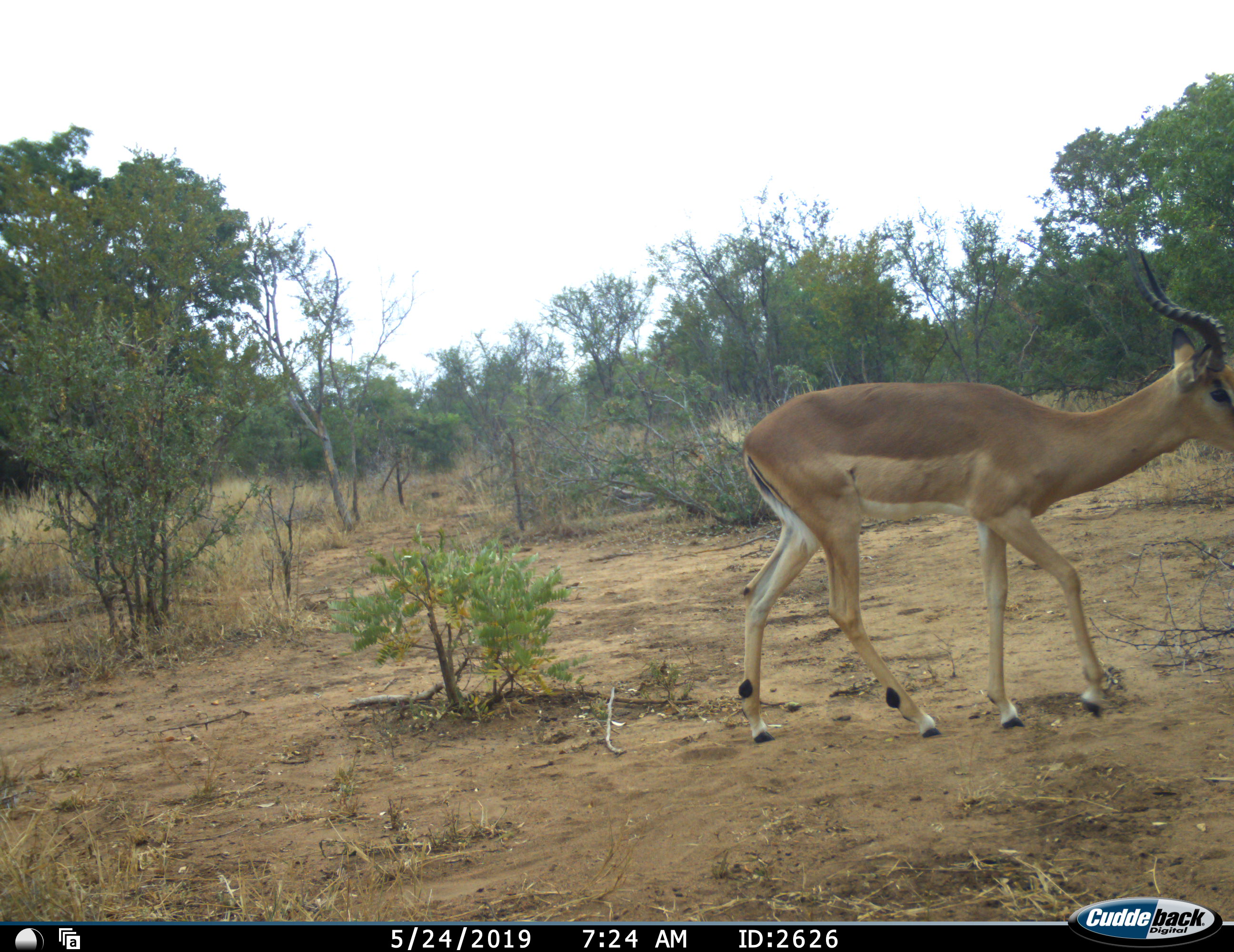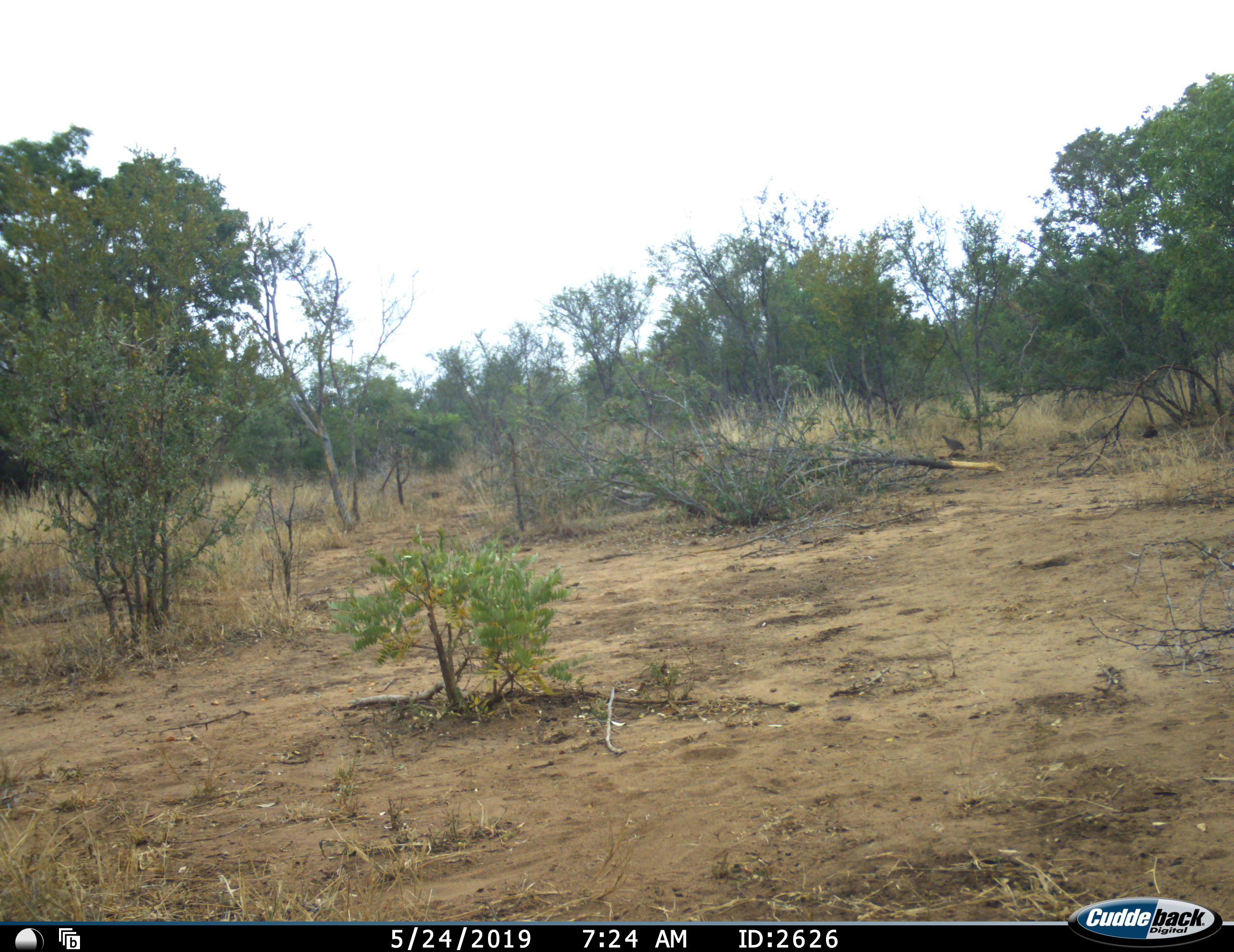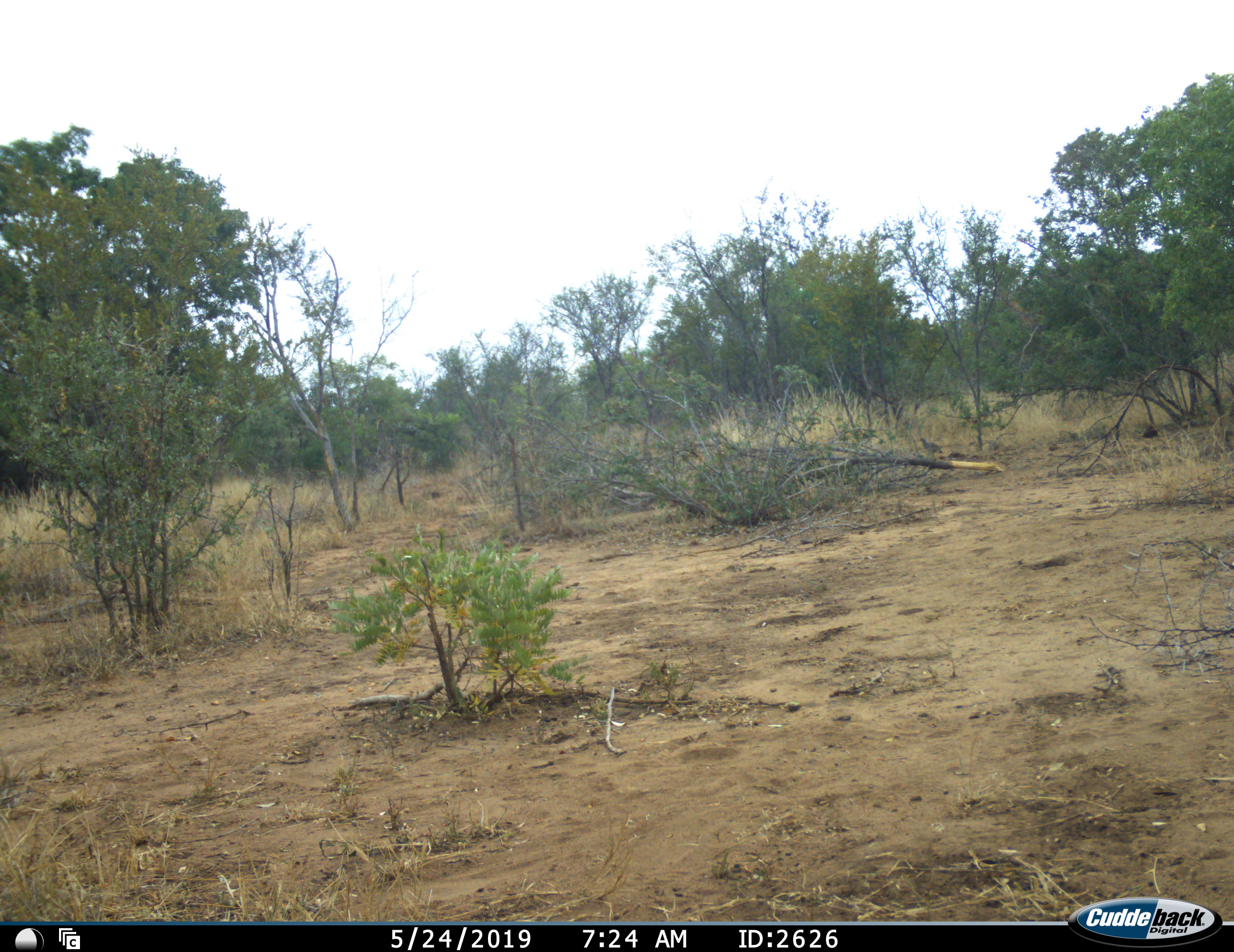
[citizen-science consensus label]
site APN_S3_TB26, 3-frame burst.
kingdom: Animalia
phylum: Chordata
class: Mammalia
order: Artiodactyla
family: Bovidae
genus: Aepyceros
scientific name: Aepyceros melampus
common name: impala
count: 1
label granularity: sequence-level